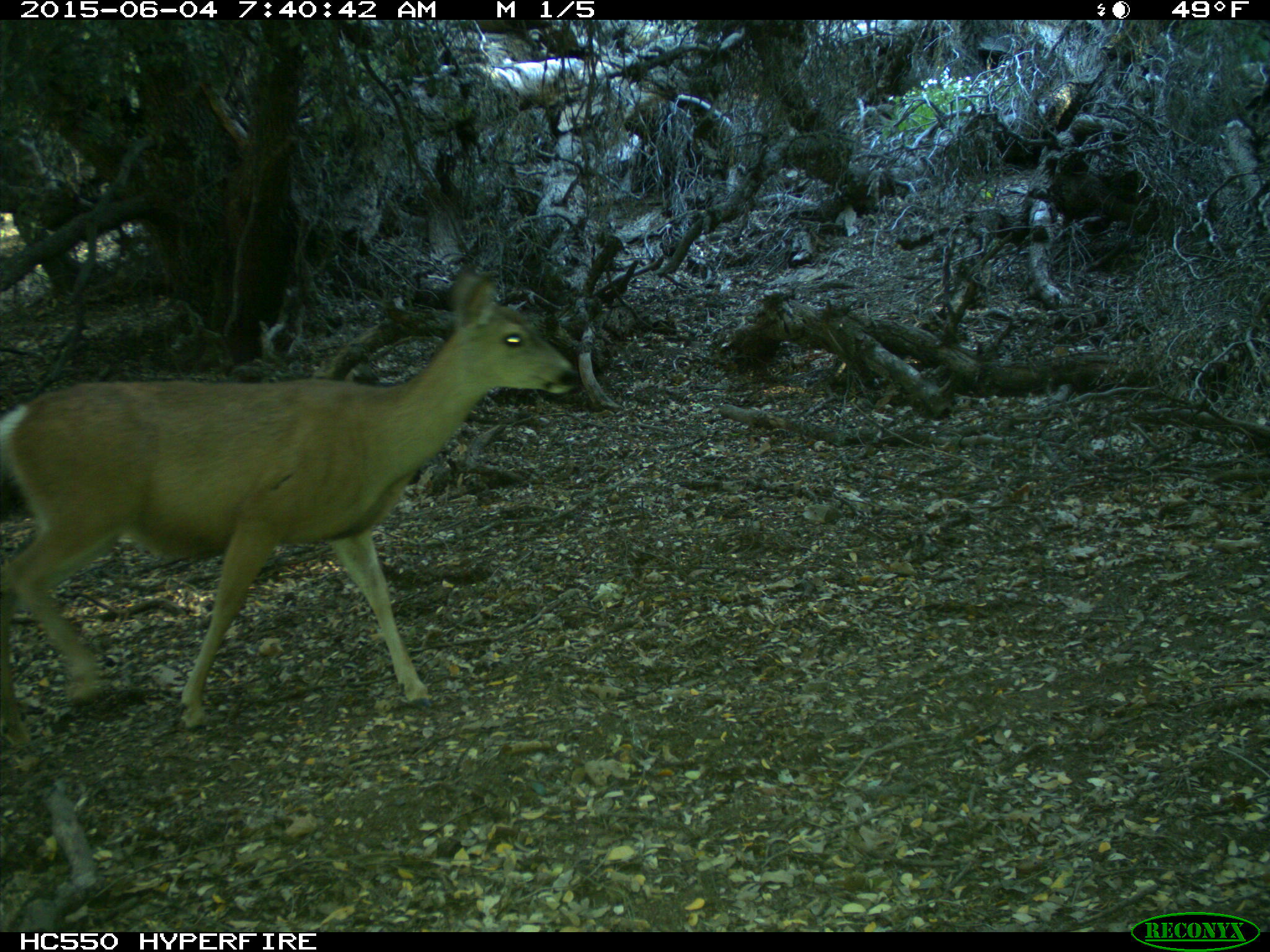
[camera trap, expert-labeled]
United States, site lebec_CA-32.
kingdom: Animalia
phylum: Chordata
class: Mammalia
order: Artiodactyla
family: Cervidae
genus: Odocoileus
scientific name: Odocoileus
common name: deer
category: unidentified deer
Unidentified deer (deer) (Odocoileus).